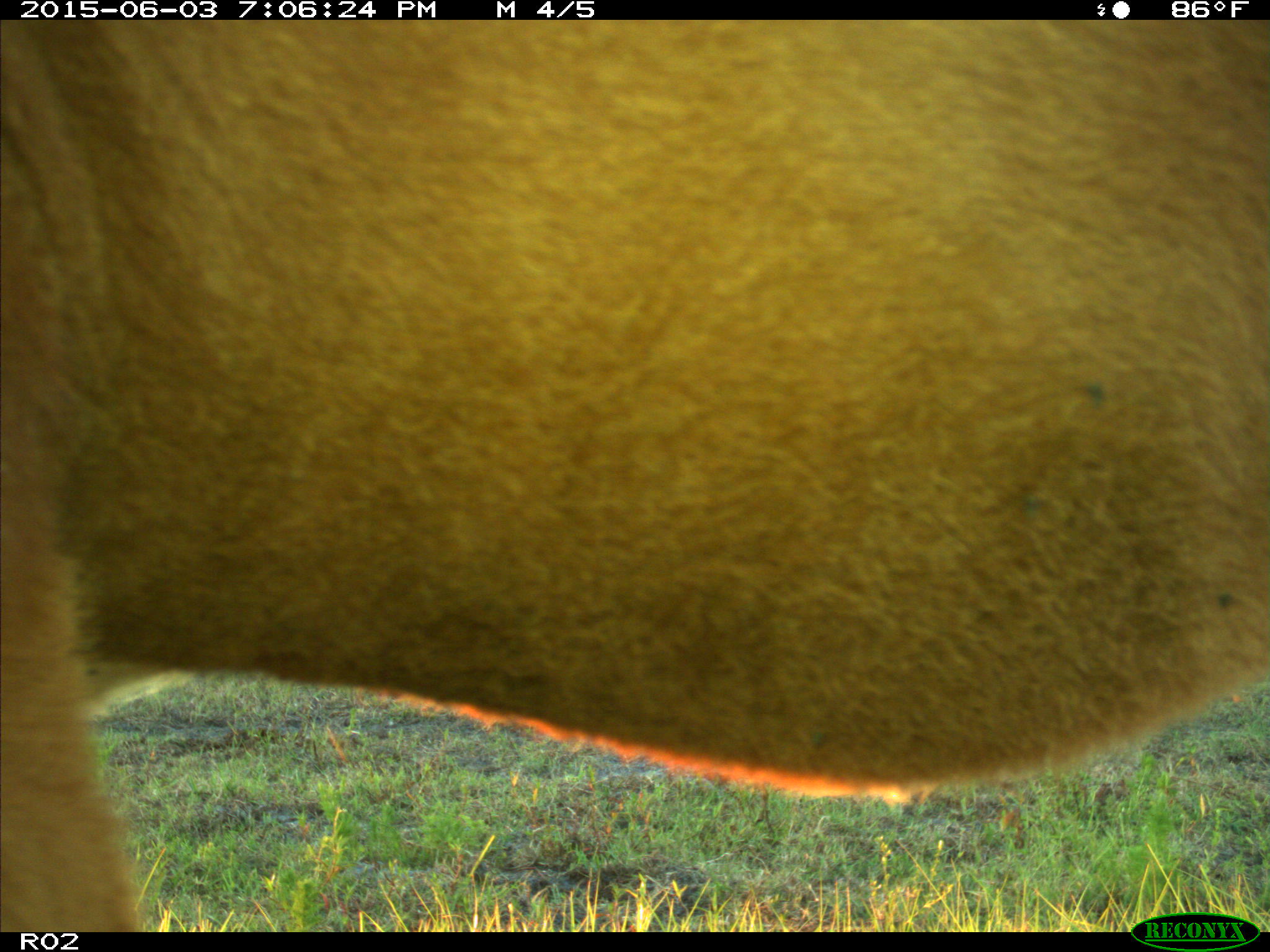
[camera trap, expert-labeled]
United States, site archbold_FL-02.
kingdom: Animalia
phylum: Chordata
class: Mammalia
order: Artiodactyla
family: Bovidae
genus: Bos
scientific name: Bos taurus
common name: domestic cow